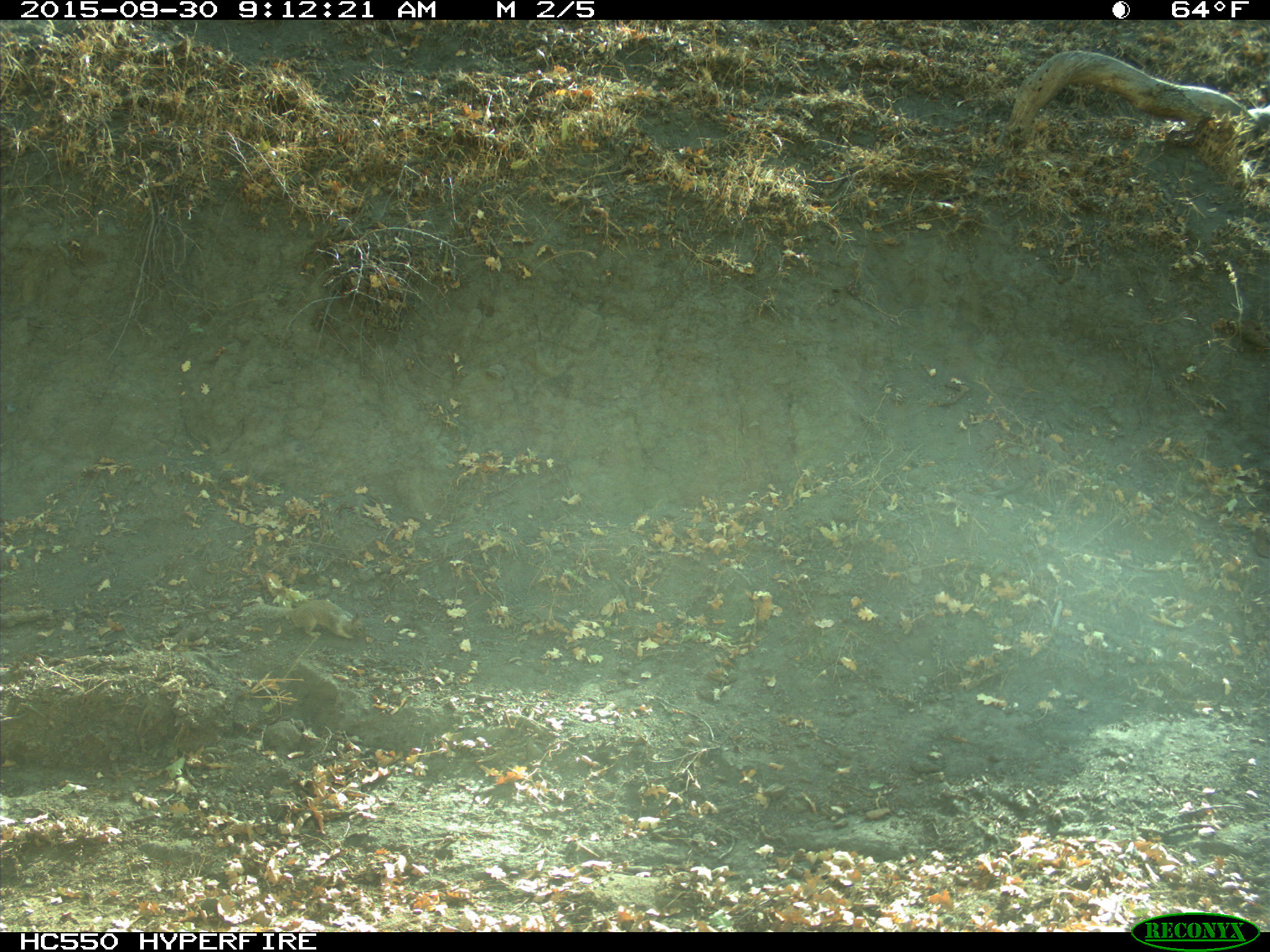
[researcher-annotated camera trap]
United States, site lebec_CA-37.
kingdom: Animalia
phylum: Chordata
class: Mammalia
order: Rodentia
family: Sciuridae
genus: Otospermophilus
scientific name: Otospermophilus beecheyi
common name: california ground squirrel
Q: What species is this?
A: Otospermophilus beecheyi (california ground squirrel).